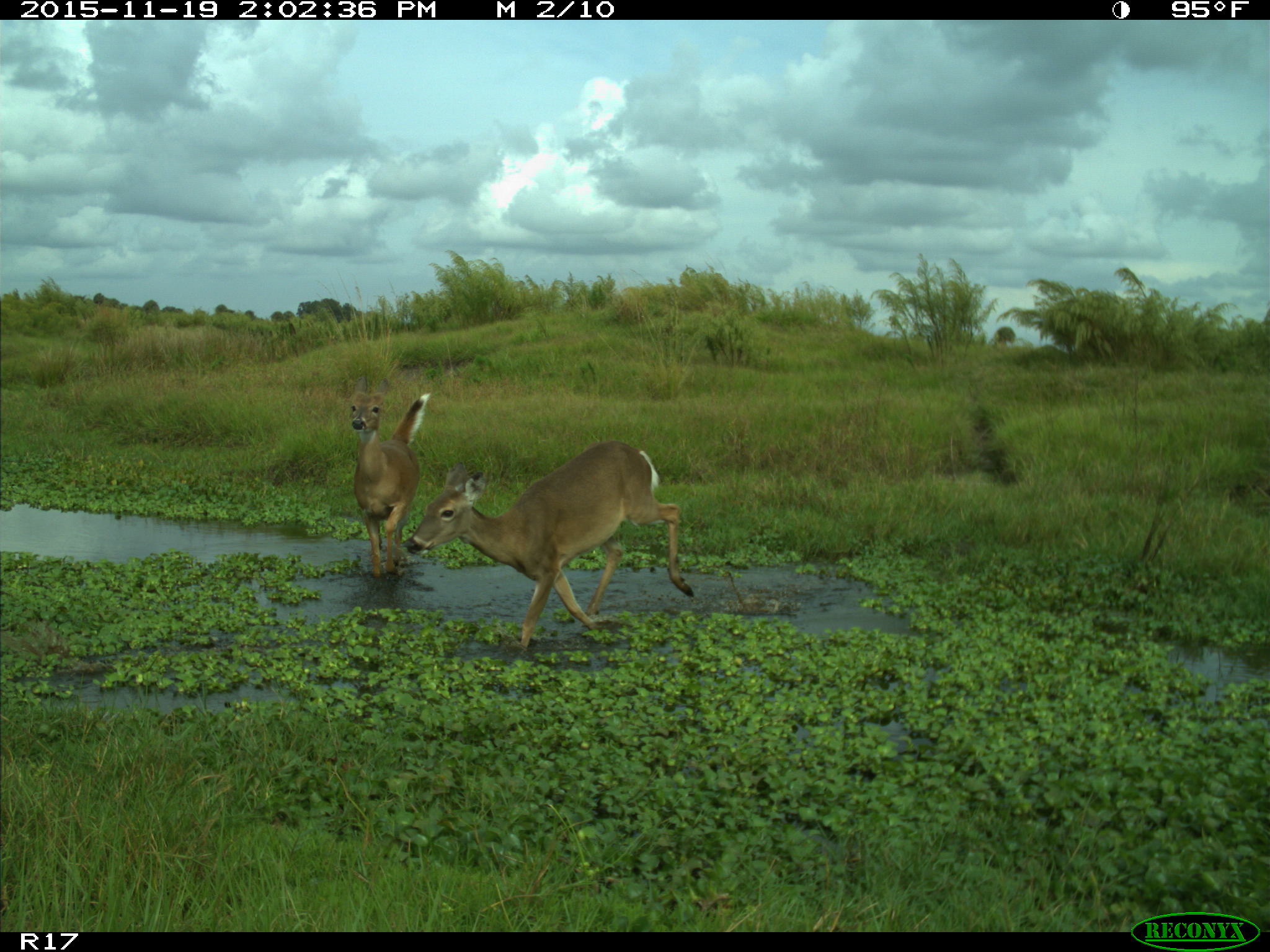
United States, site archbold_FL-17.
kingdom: Animalia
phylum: Chordata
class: Mammalia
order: Artiodactyla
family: Cervidae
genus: Odocoileus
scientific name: Odocoileus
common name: deer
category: unidentified deer